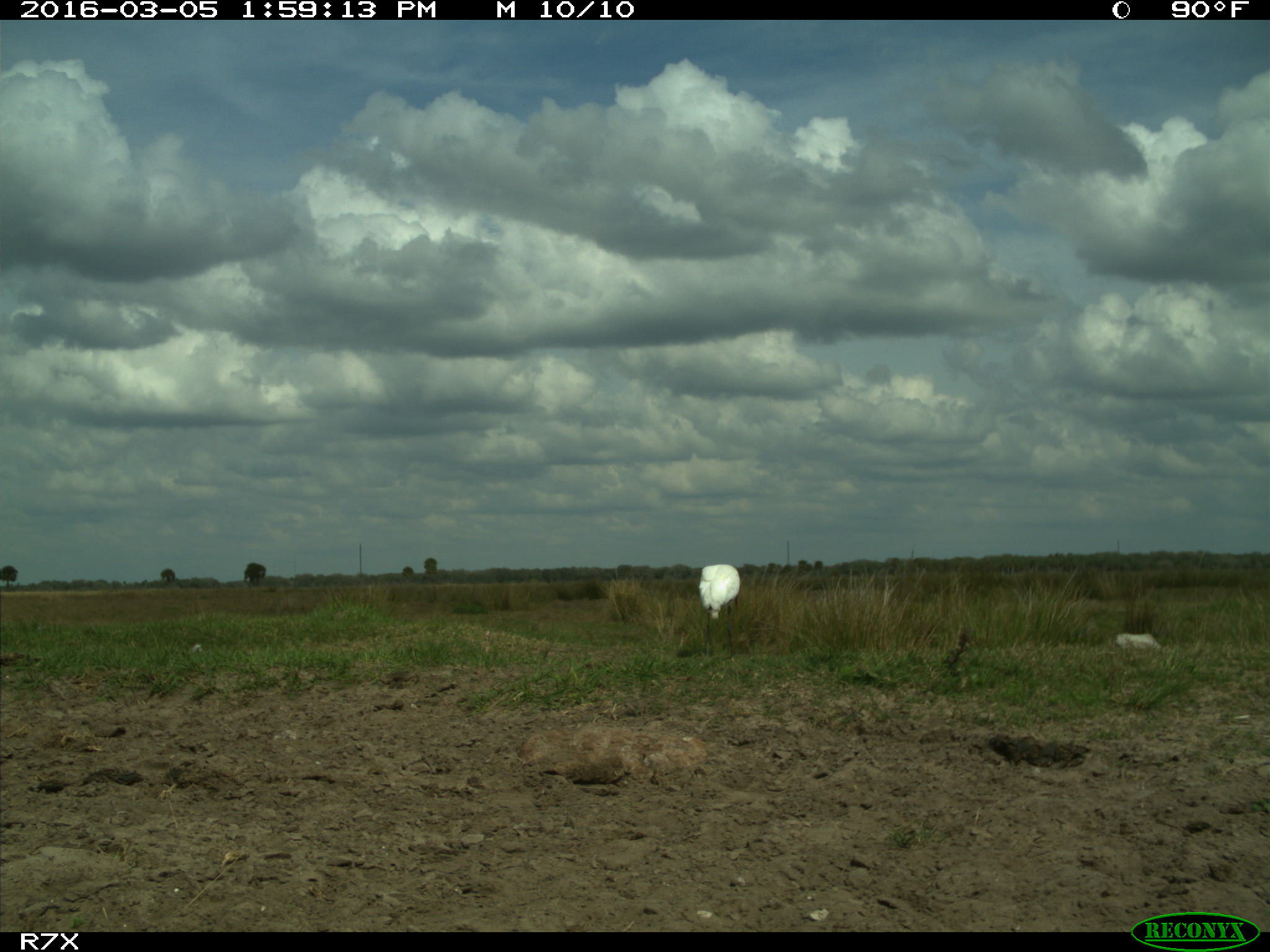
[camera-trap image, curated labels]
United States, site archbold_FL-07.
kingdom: Animalia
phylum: Chordata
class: Aves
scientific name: Aves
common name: birds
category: unidentified bird